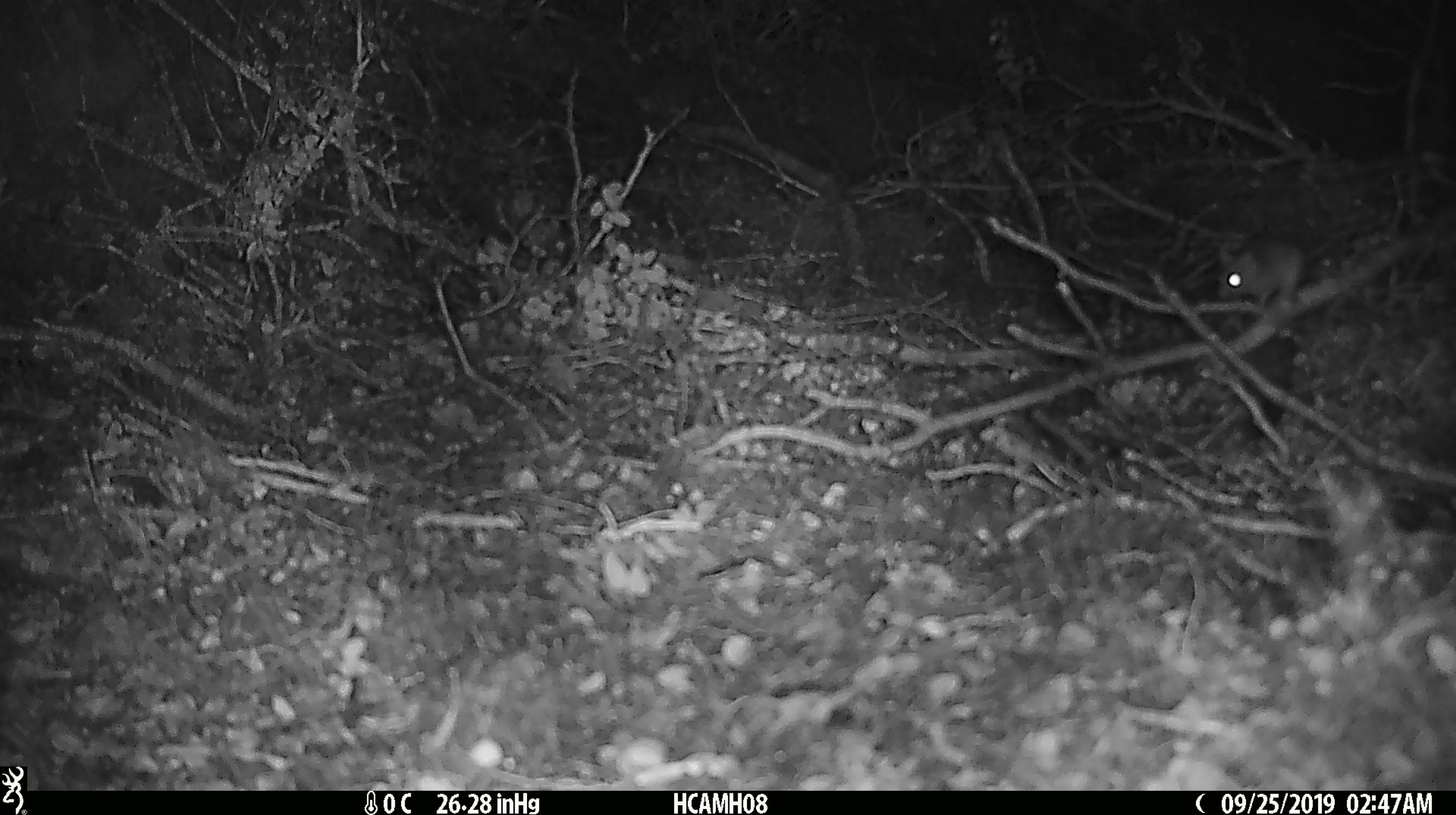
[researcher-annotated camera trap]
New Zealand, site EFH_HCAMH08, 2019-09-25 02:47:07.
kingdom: Animalia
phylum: Chordata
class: Mammalia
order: Rodentia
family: Muridae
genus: Mus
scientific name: Mus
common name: mouse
Mouse (Mus).